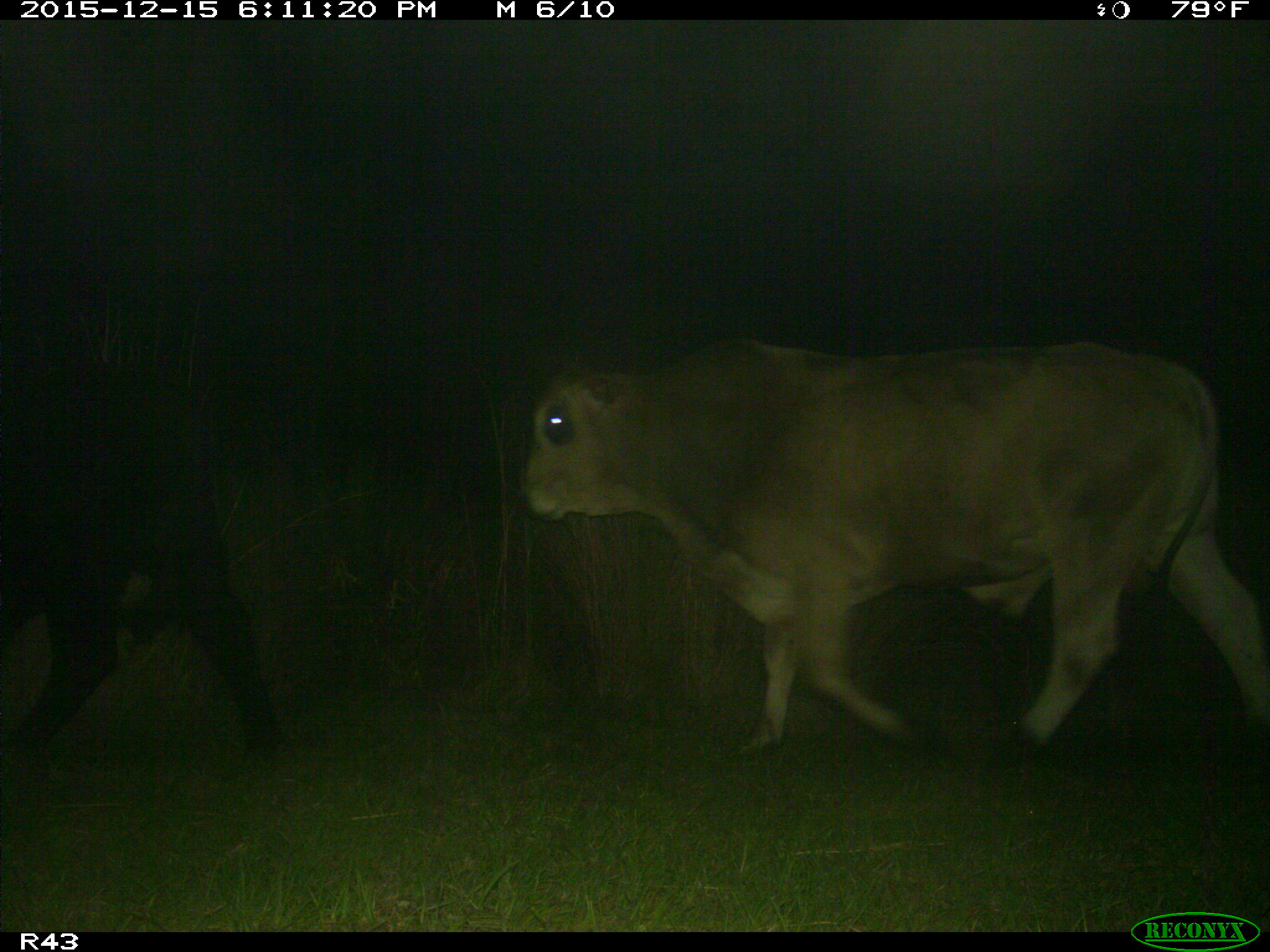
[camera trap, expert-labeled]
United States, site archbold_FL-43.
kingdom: Animalia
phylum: Chordata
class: Mammalia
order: Artiodactyla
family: Bovidae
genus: Bos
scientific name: Bos taurus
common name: domestic cow